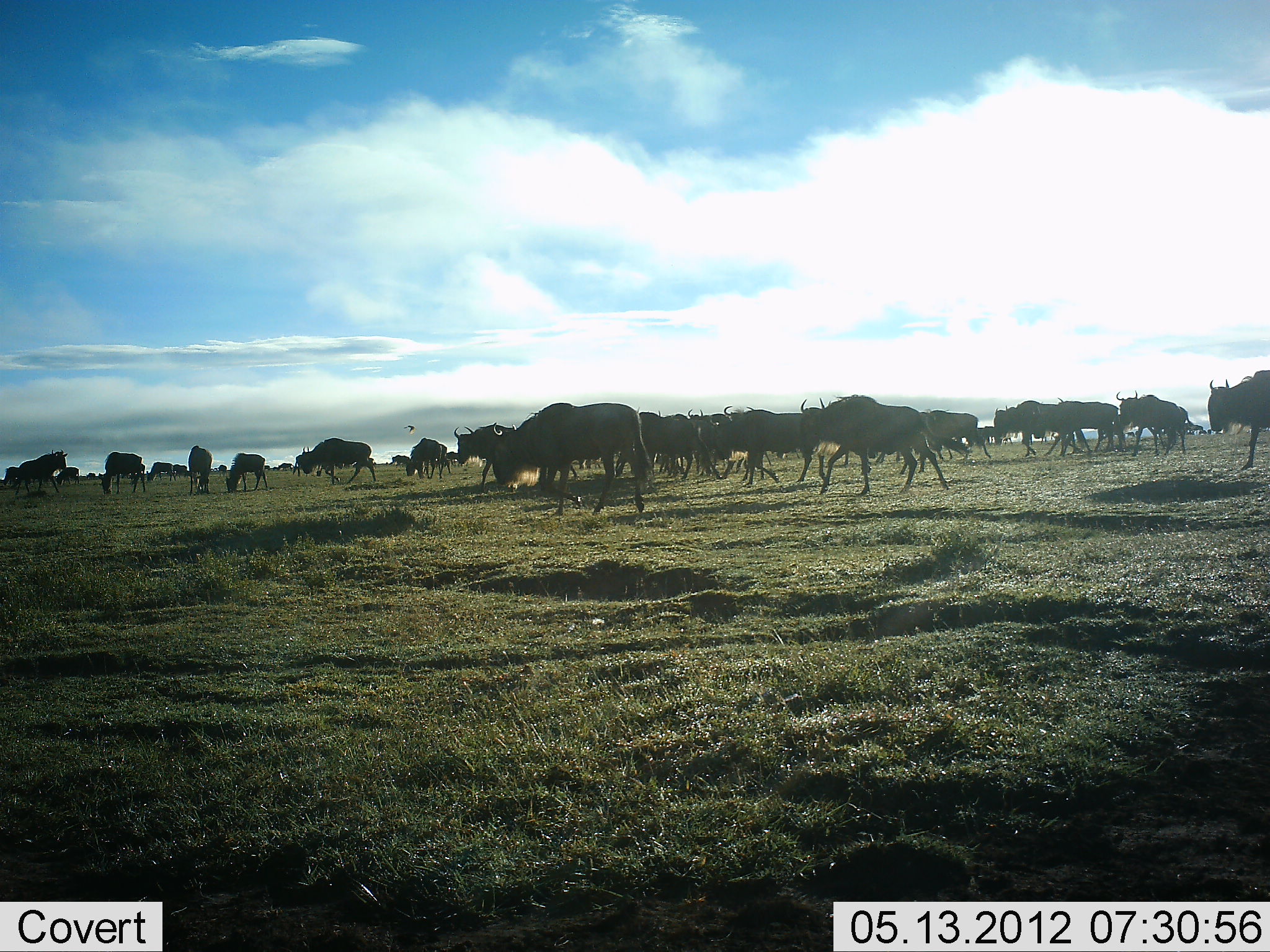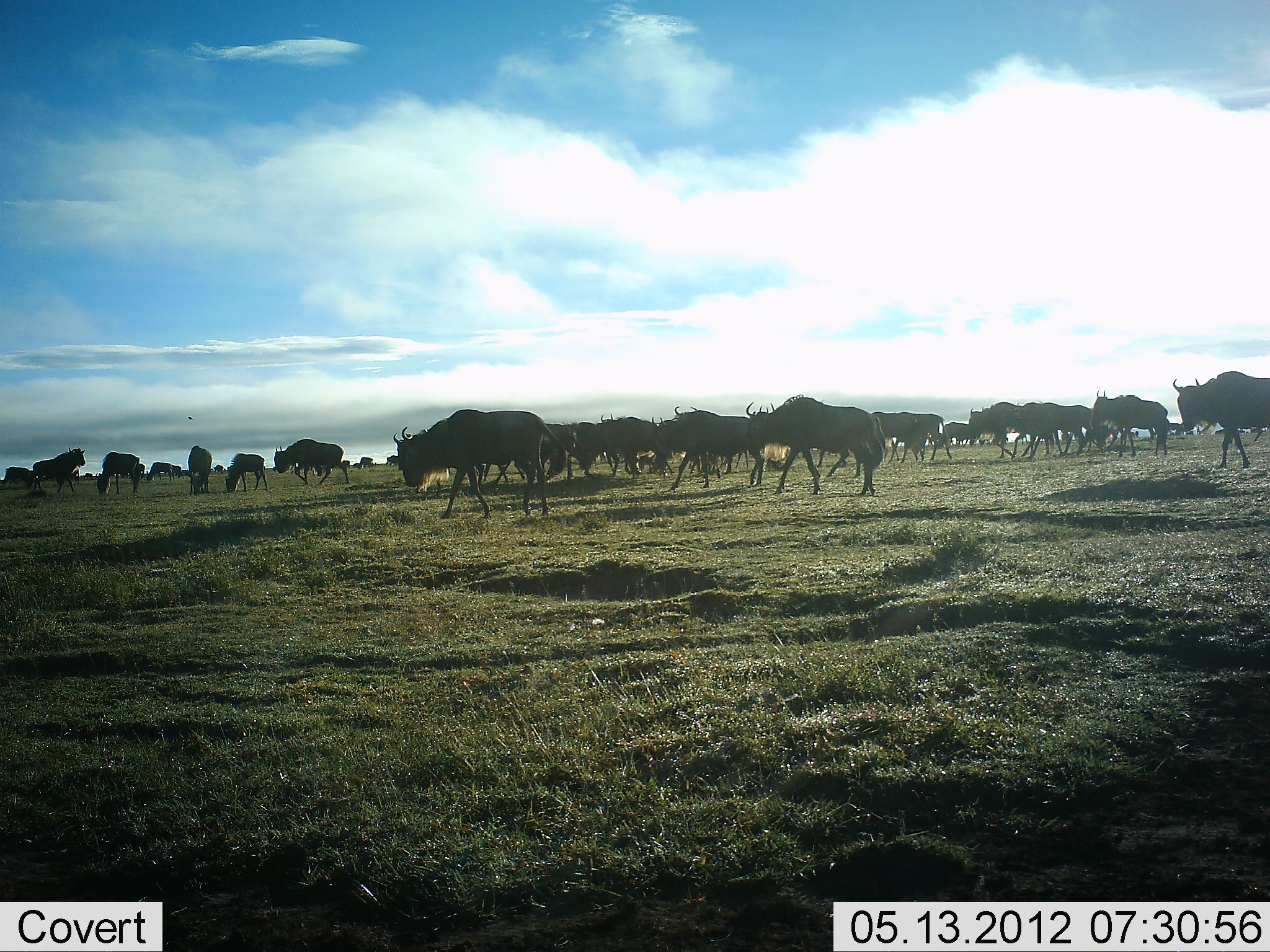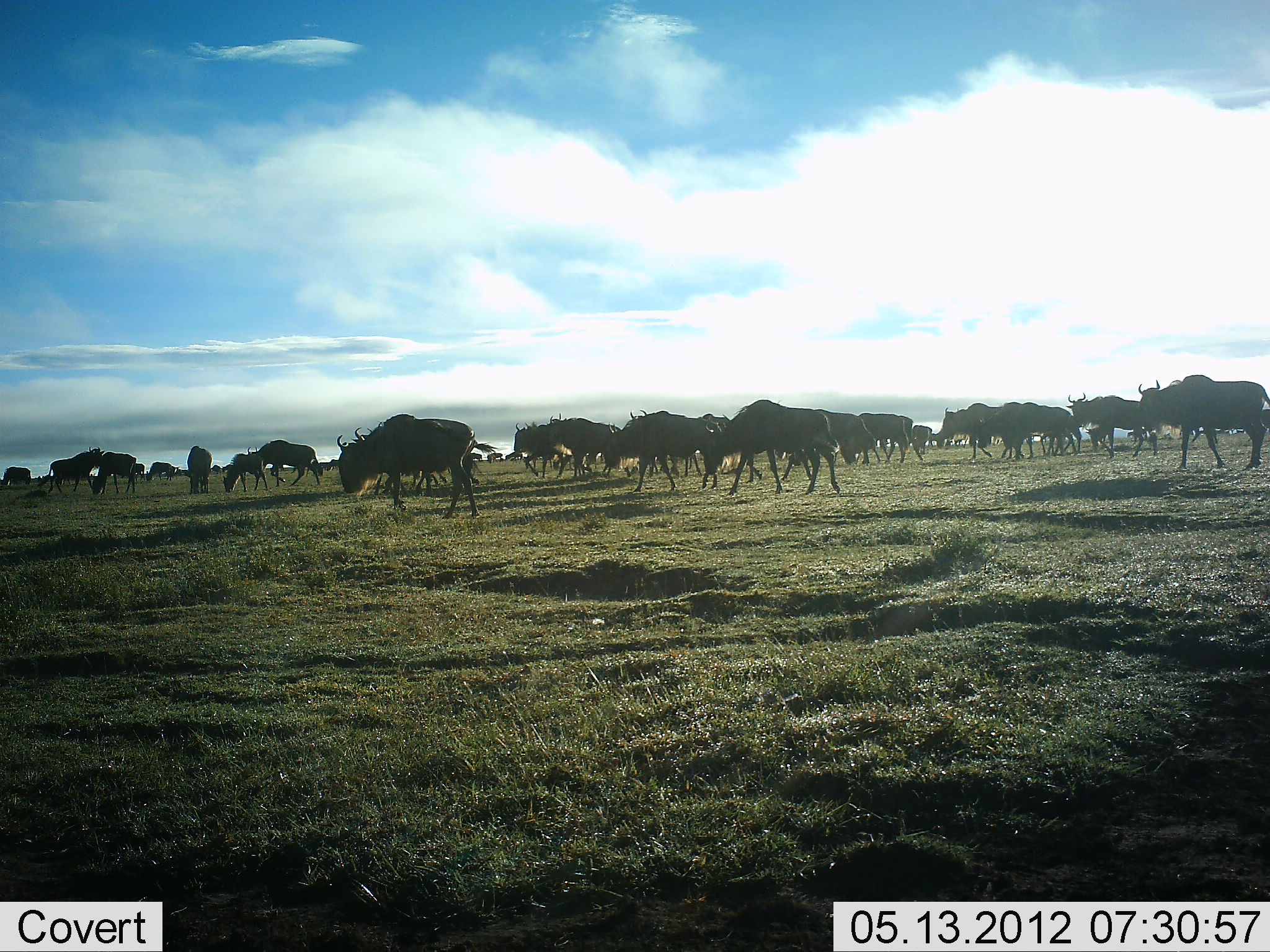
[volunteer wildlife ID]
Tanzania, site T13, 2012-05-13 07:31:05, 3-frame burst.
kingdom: Animalia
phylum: Chordata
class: Mammalia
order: Artiodactyla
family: Bovidae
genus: Connochaetes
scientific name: Connochaetes taurinus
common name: blue wildebeest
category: wildebeest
Wildebeest (blue wildebeest) (Connochaetes taurinus), count 11-50. Behavior (volunteer vote fractions): standing 20%, resting 0%, moving 80%, interacting 0%. Young present (vote fraction): 10%. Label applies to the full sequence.